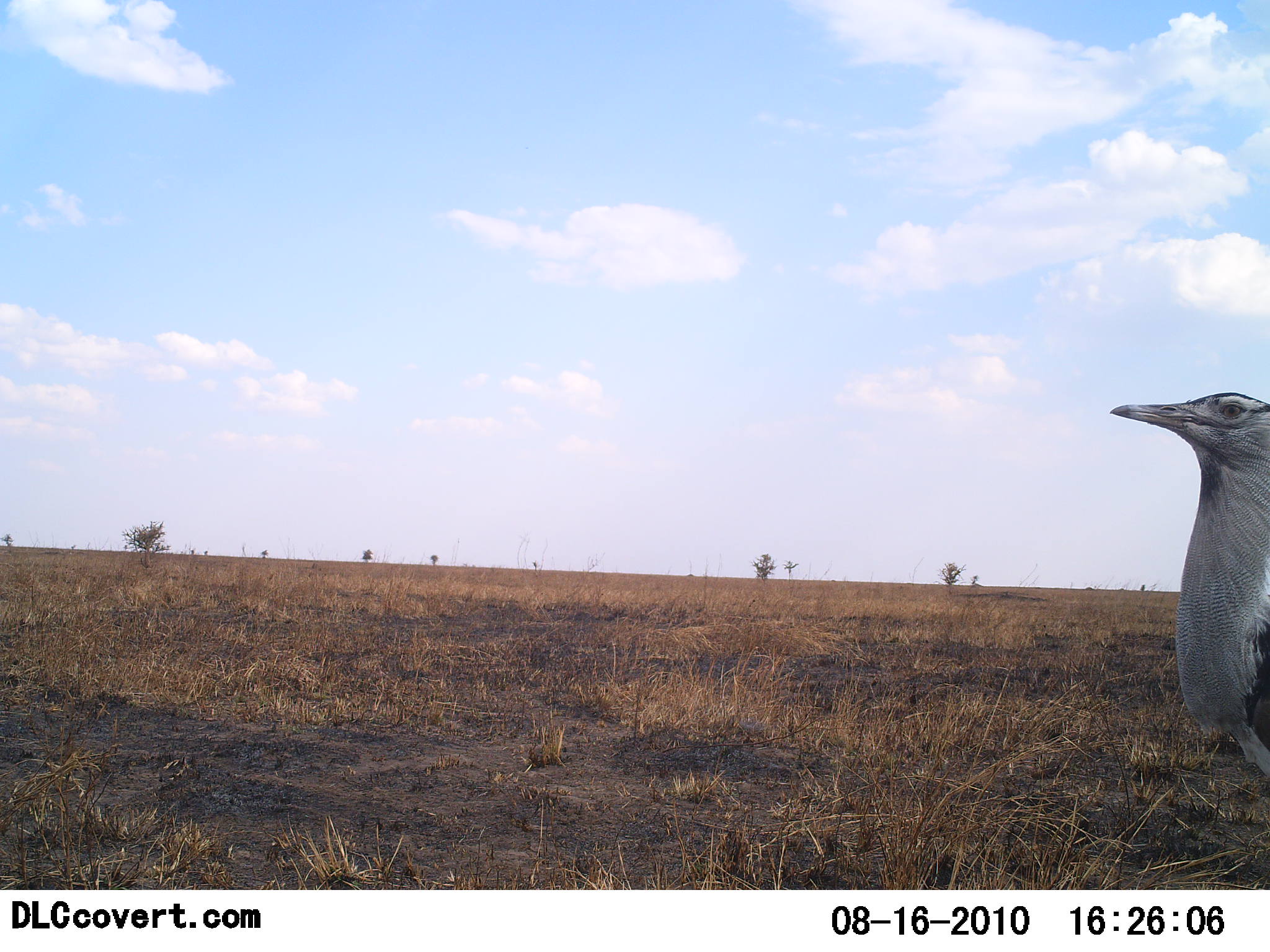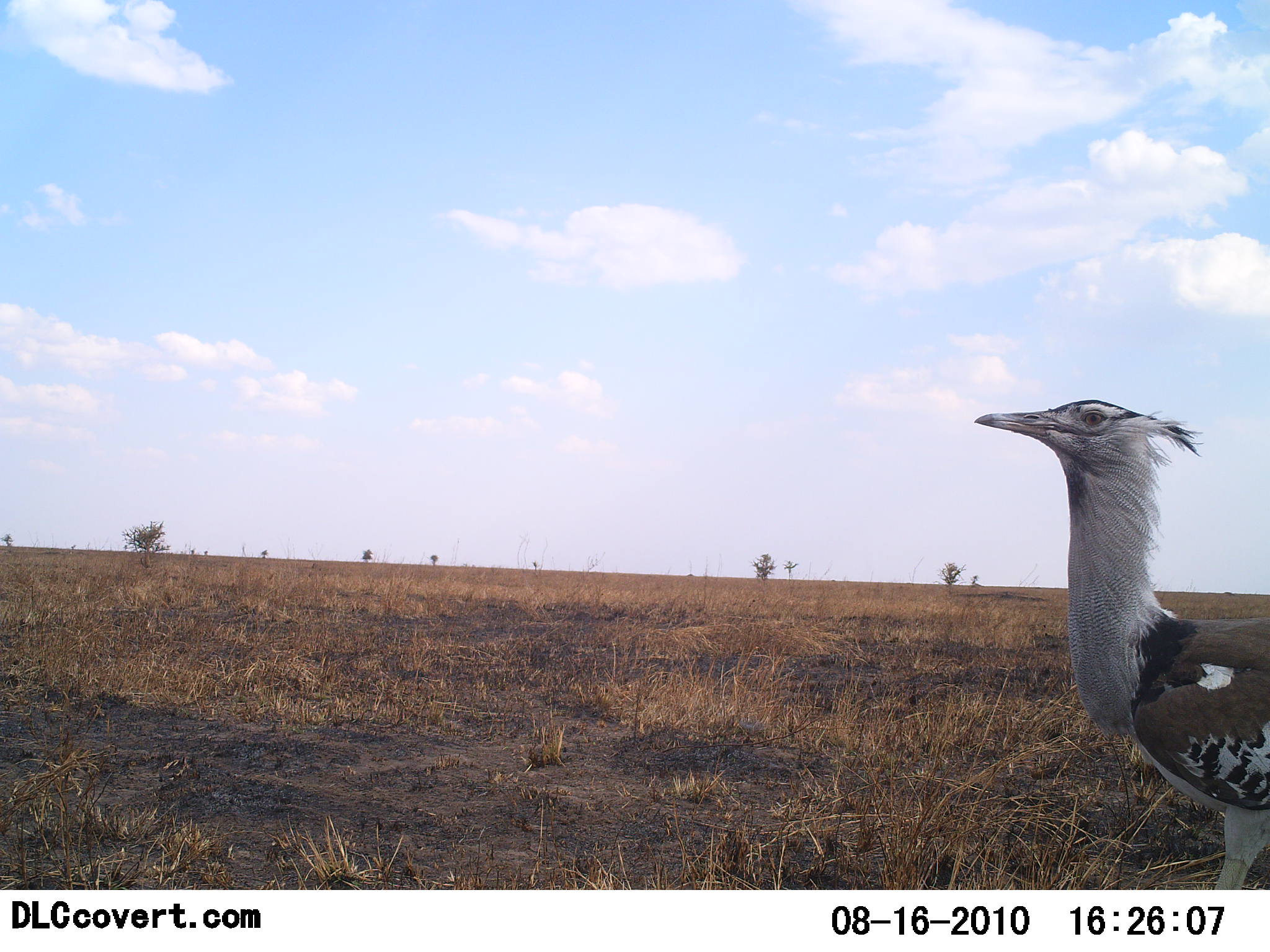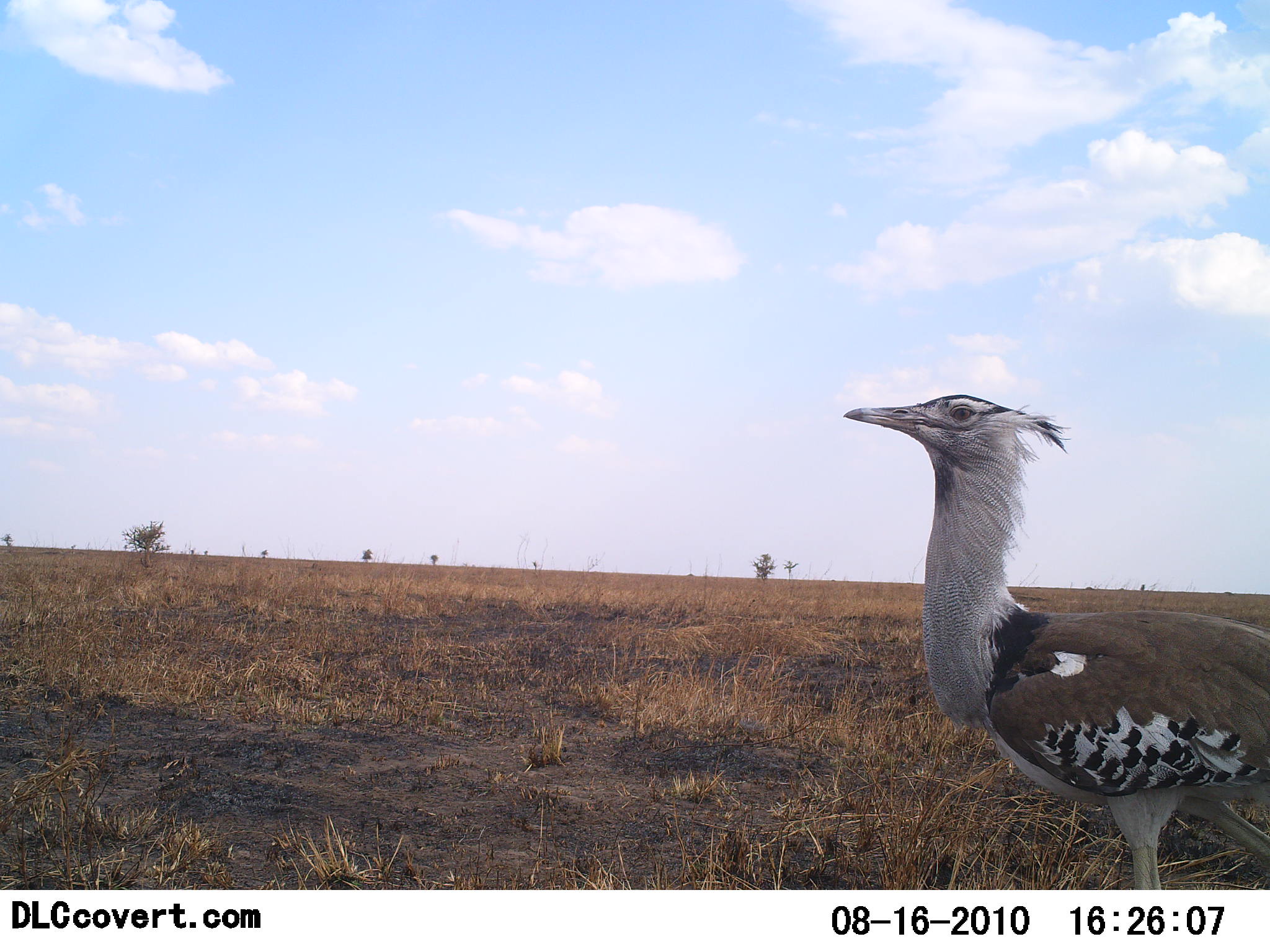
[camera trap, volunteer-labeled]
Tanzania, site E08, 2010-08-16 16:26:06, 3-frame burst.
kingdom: Animalia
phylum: Chordata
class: Aves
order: Otidiformes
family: Otididae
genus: Ardeotis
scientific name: Ardeotis kori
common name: kori bustard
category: koribustard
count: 1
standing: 11%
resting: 0%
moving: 89%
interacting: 0%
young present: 0%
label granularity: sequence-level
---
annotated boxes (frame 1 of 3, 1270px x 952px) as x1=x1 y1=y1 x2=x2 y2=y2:
animal: x1=1107 y1=392 x2=1269 y2=780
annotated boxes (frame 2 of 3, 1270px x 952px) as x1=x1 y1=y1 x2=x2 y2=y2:
animal: x1=975 y1=397 x2=1270 y2=889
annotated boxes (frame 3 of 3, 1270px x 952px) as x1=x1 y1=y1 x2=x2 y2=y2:
animal: x1=842 y1=391 x2=1269 y2=889